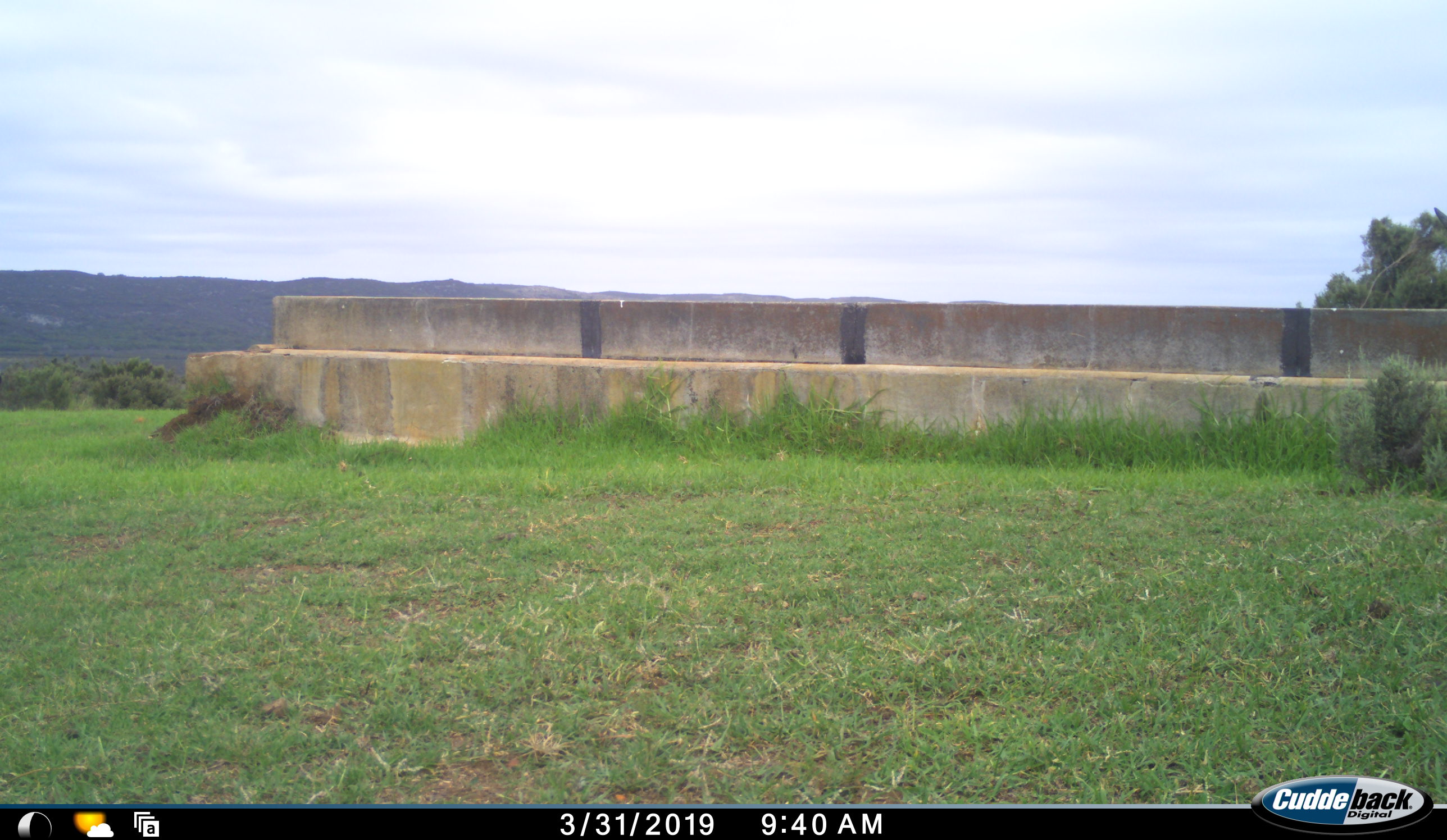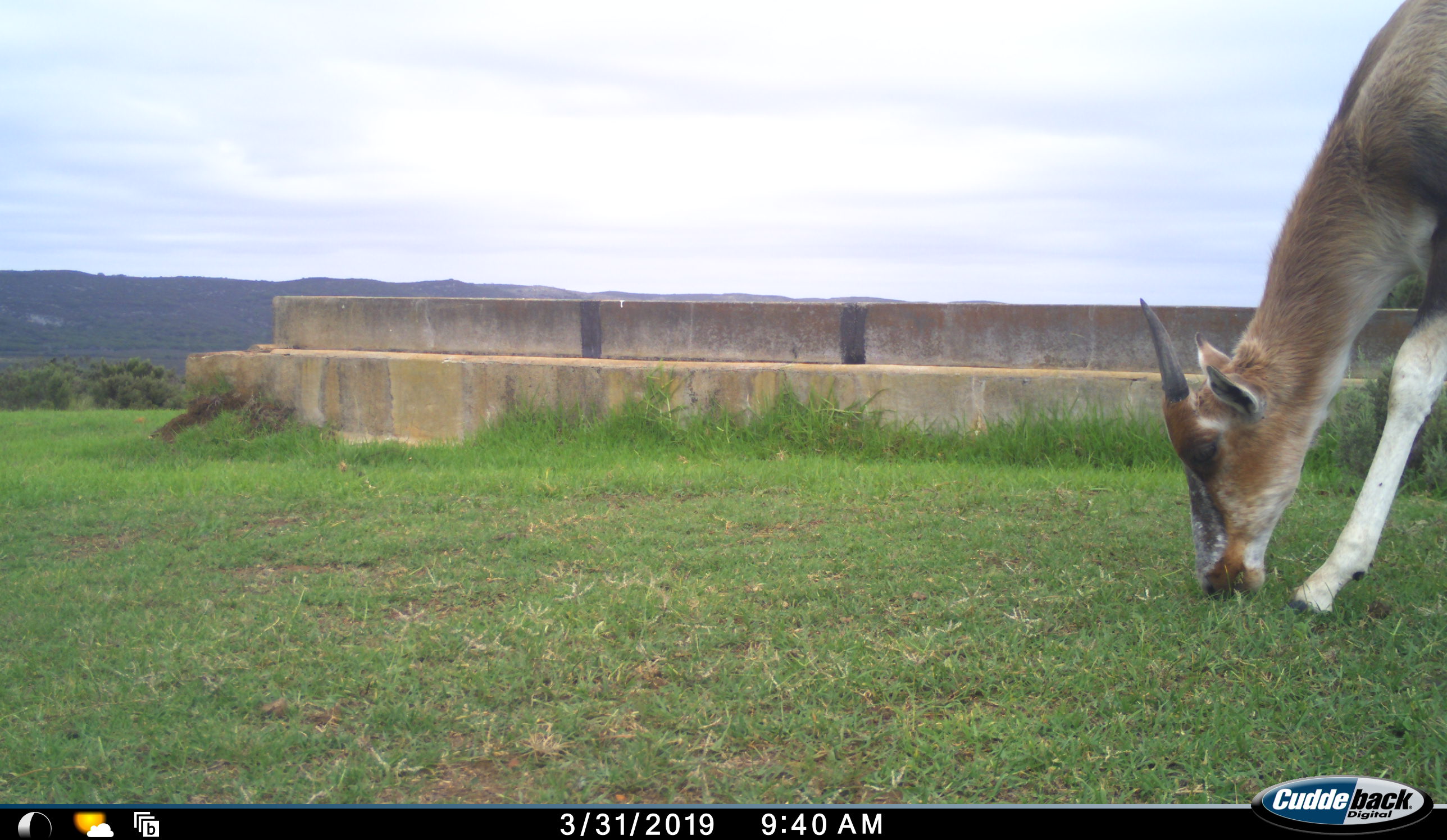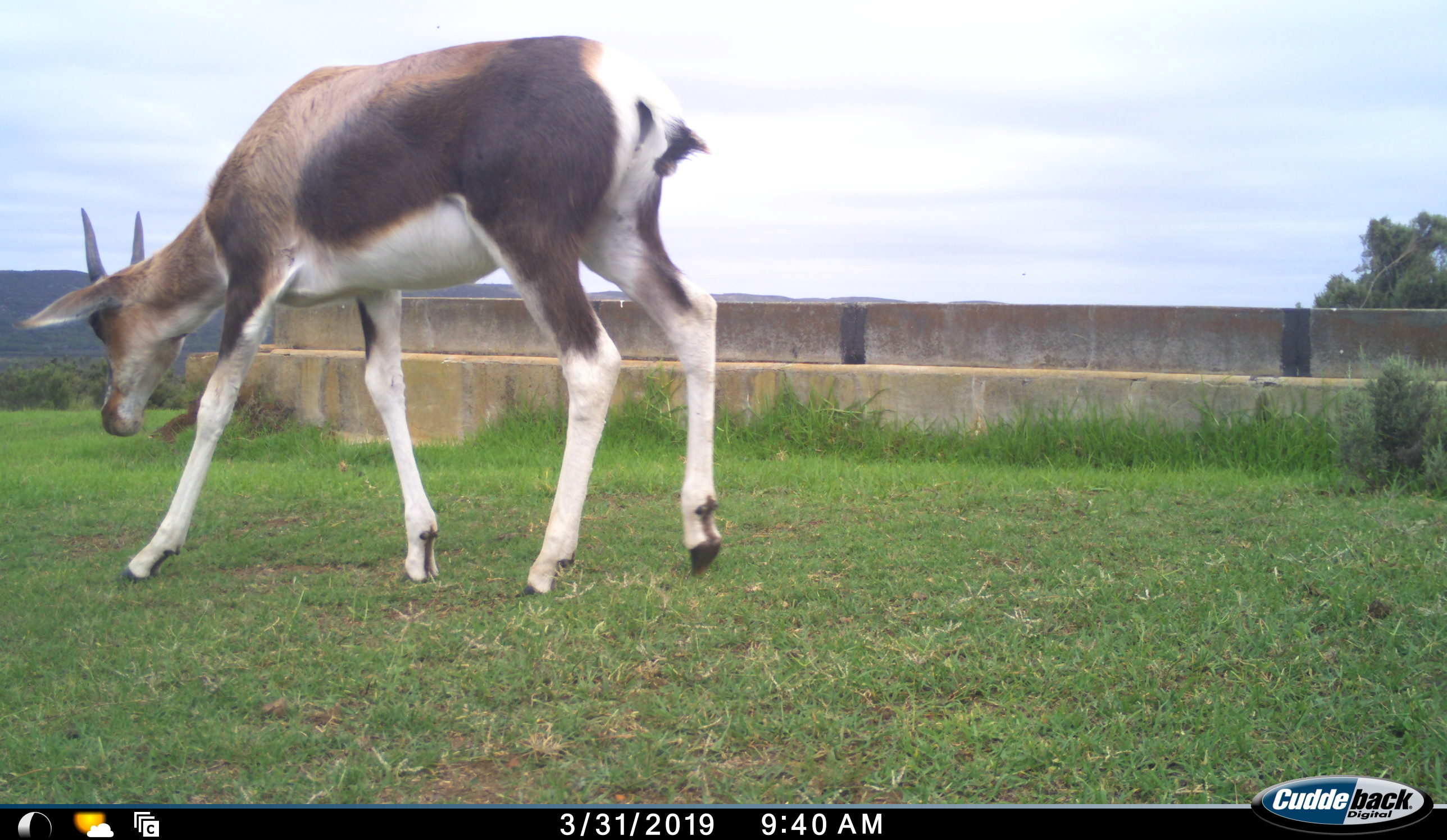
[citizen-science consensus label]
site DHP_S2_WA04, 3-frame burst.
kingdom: Animalia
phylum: Chordata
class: Mammalia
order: Artiodactyla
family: Bovidae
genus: Damaliscus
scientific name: Damaliscus pygargus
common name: bontebok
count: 1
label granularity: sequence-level